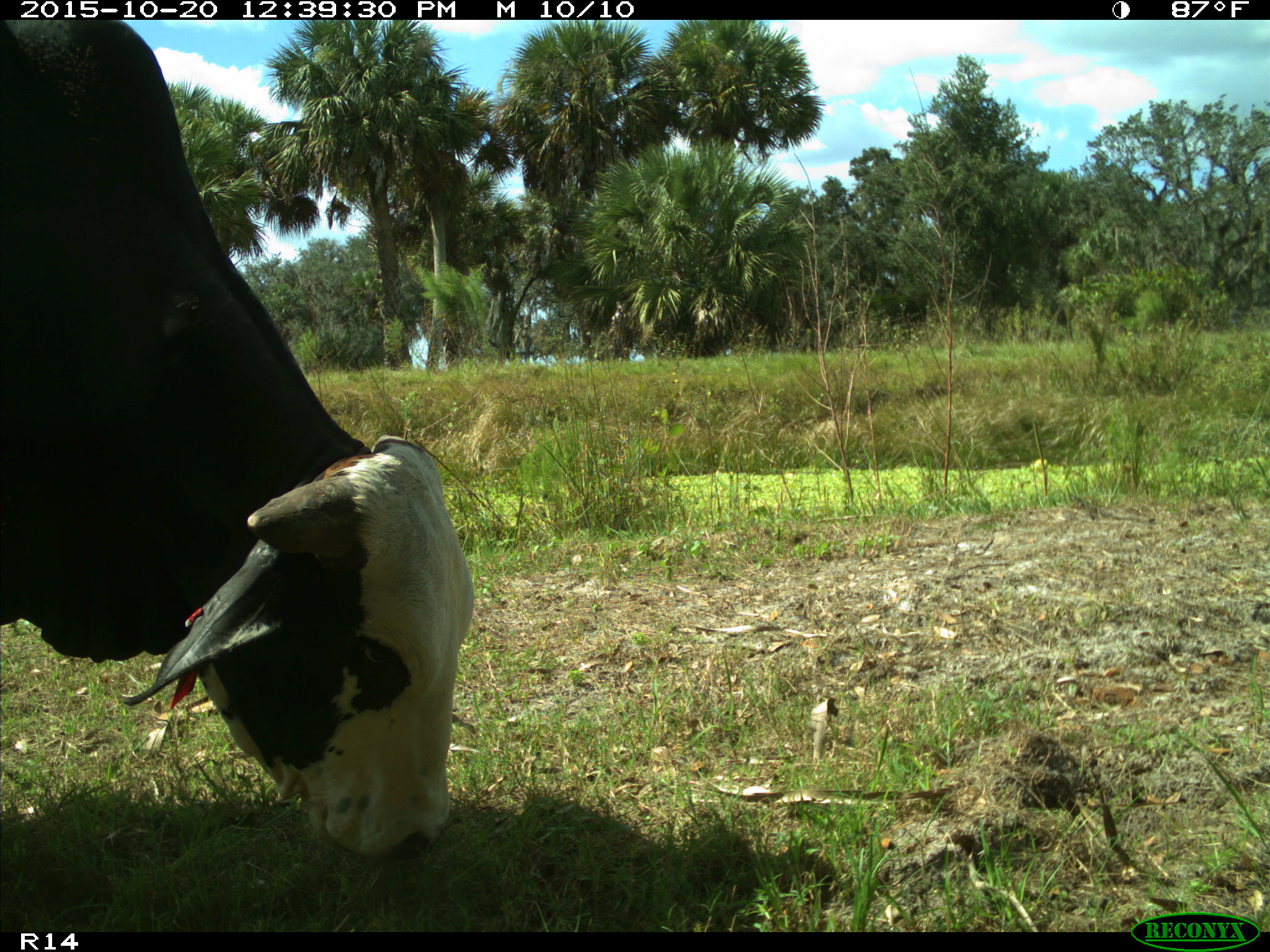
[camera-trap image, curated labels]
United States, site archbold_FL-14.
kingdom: Animalia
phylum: Chordata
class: Mammalia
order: Artiodactyla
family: Bovidae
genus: Bos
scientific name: Bos taurus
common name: domestic cow